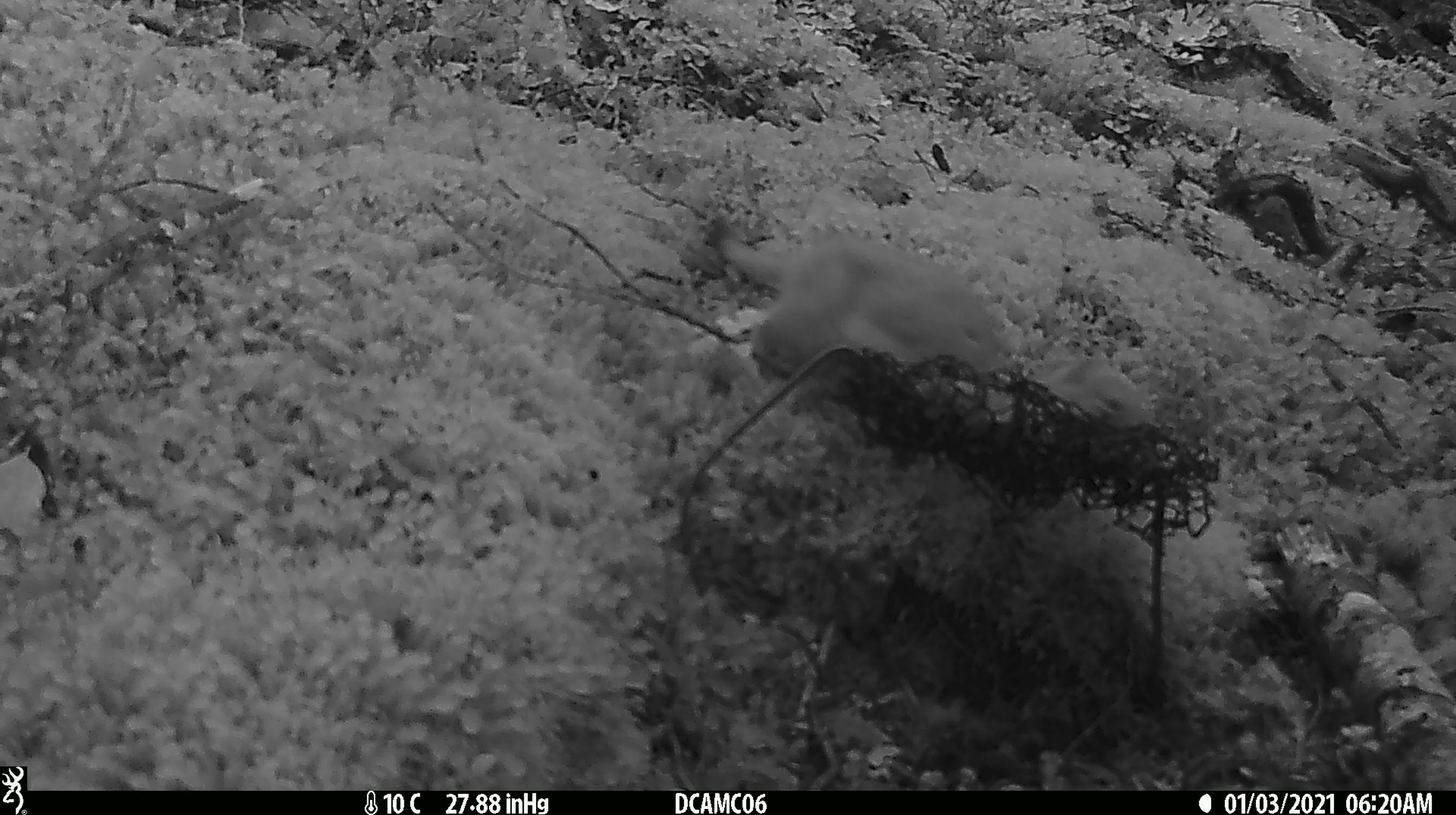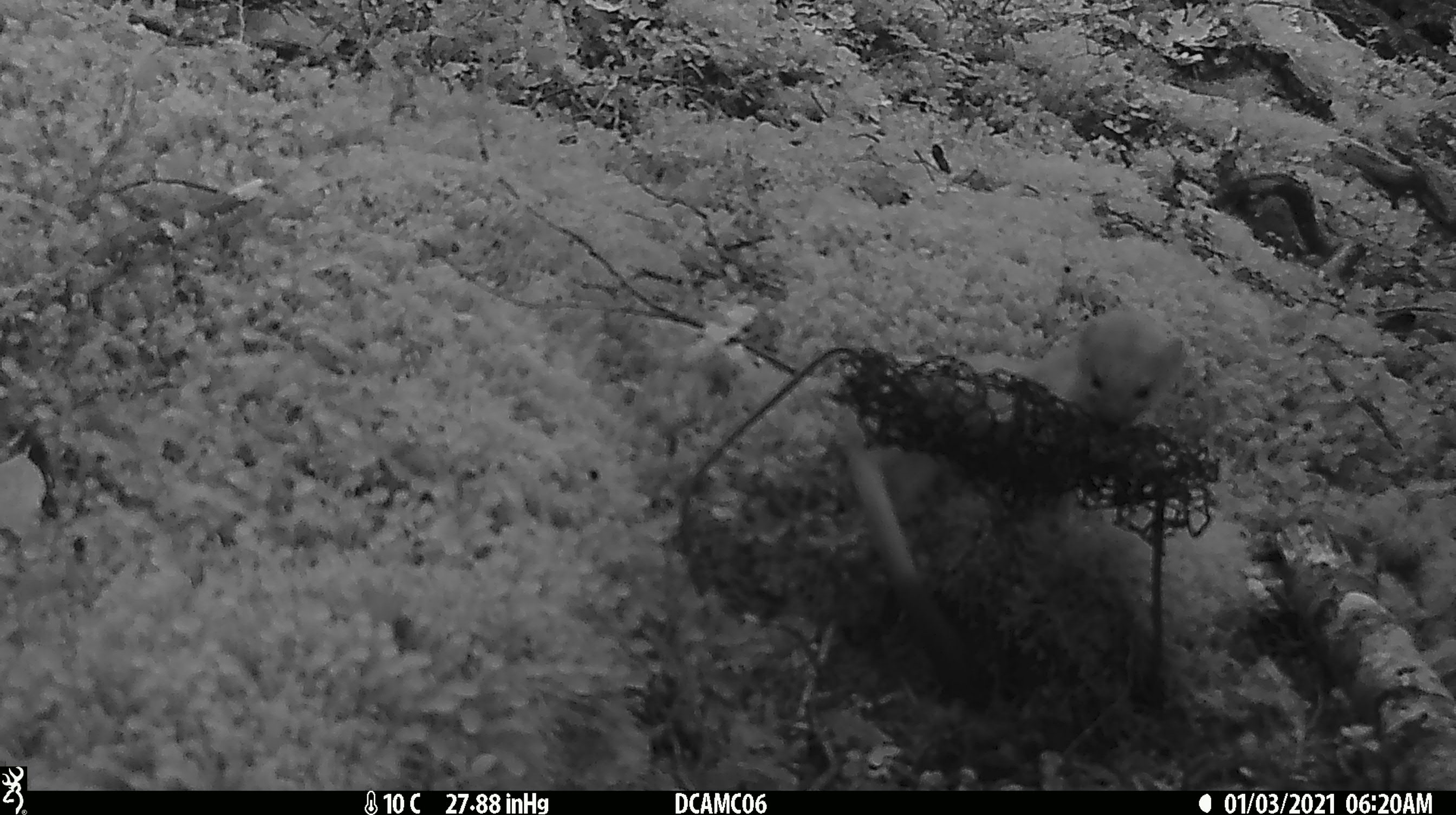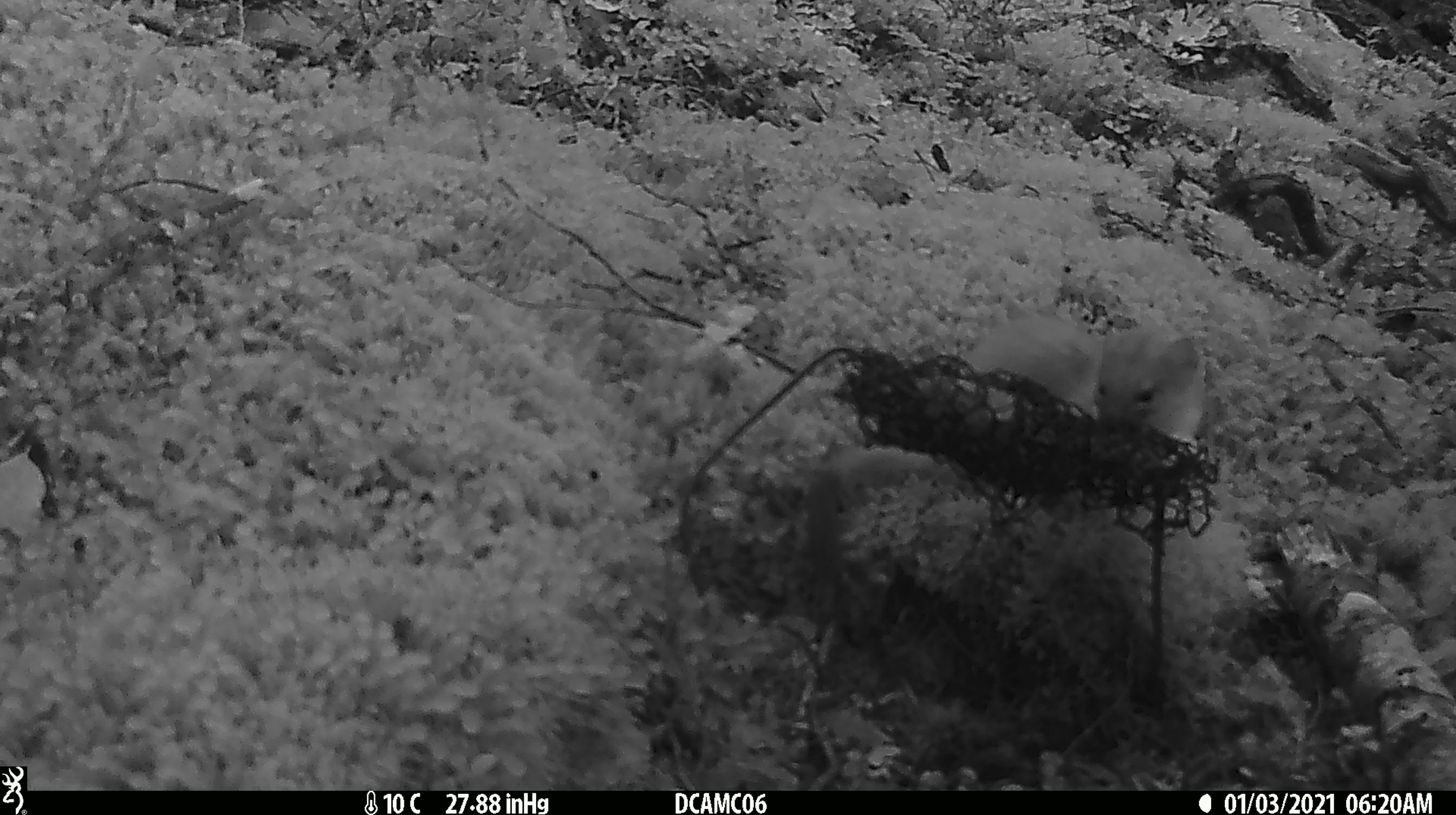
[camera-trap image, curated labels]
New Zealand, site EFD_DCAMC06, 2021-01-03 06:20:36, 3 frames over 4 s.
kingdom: Animalia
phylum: Chordata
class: Mammalia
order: Carnivora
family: Mustelidae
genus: Mustela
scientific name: Mustela erminea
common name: stoat